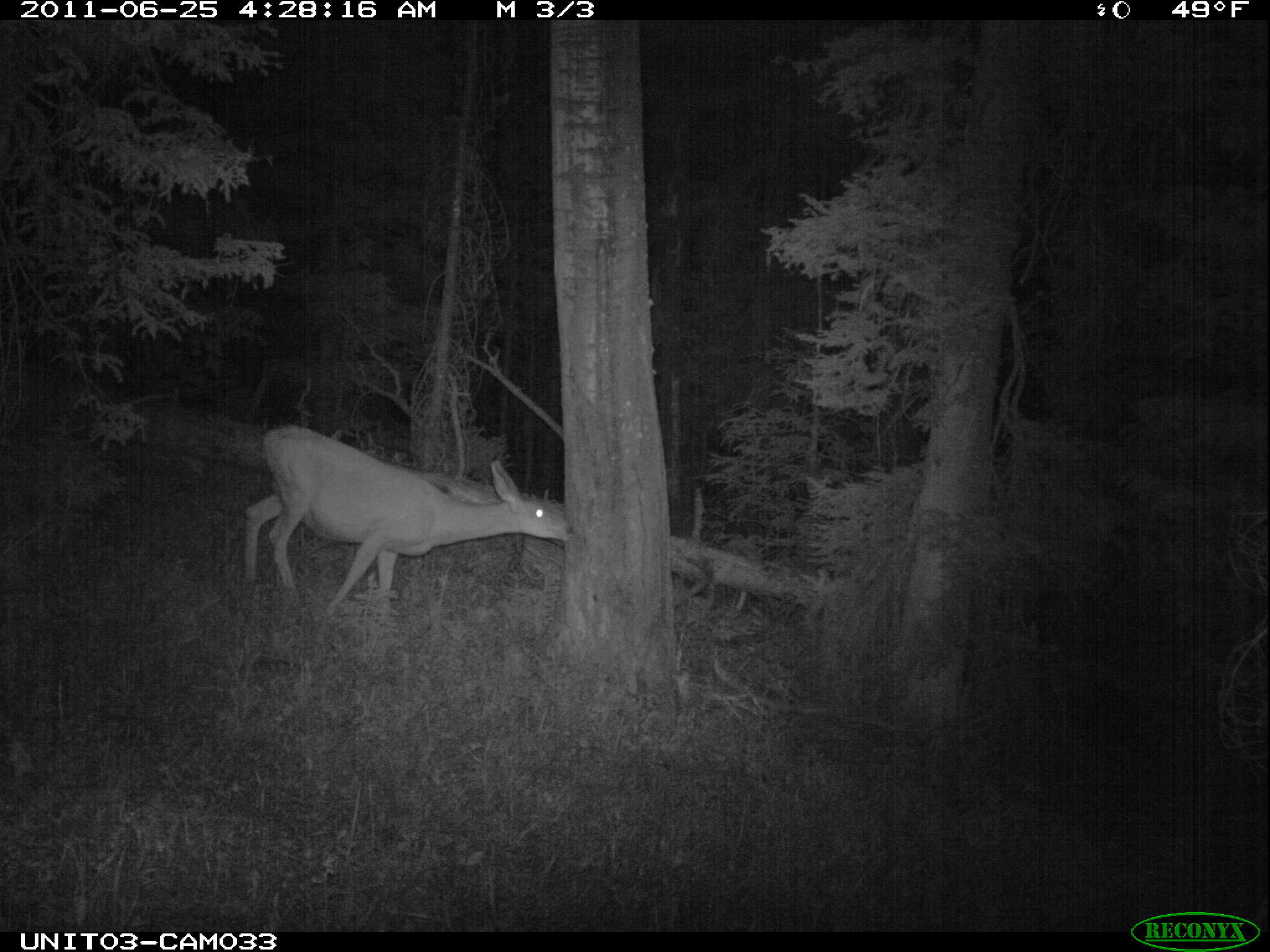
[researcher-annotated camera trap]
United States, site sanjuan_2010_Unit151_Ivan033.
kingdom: Animalia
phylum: Chordata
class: Mammalia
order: Artiodactyla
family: Cervidae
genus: Odocoileus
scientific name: Odocoileus hemionus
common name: mule deer